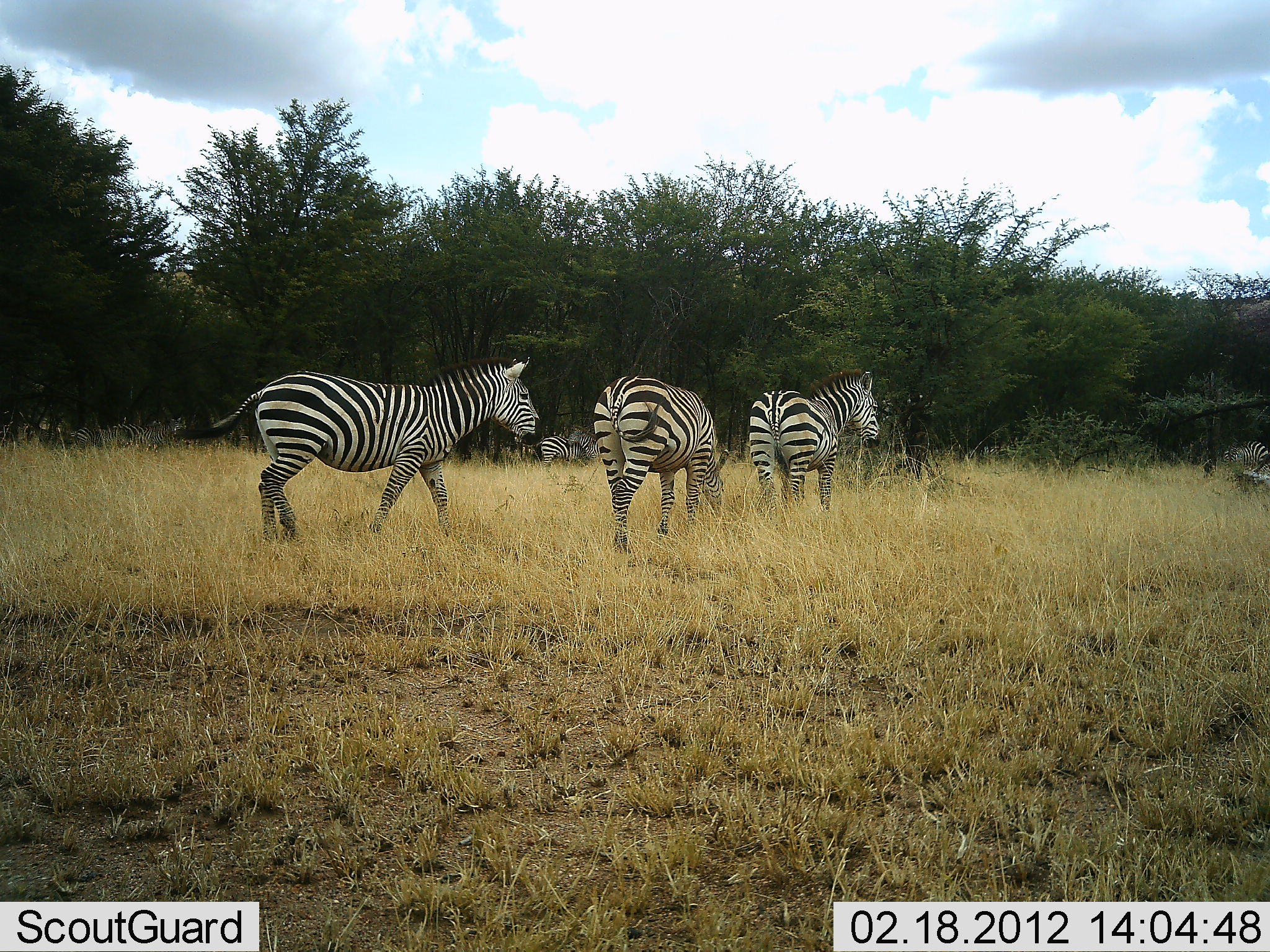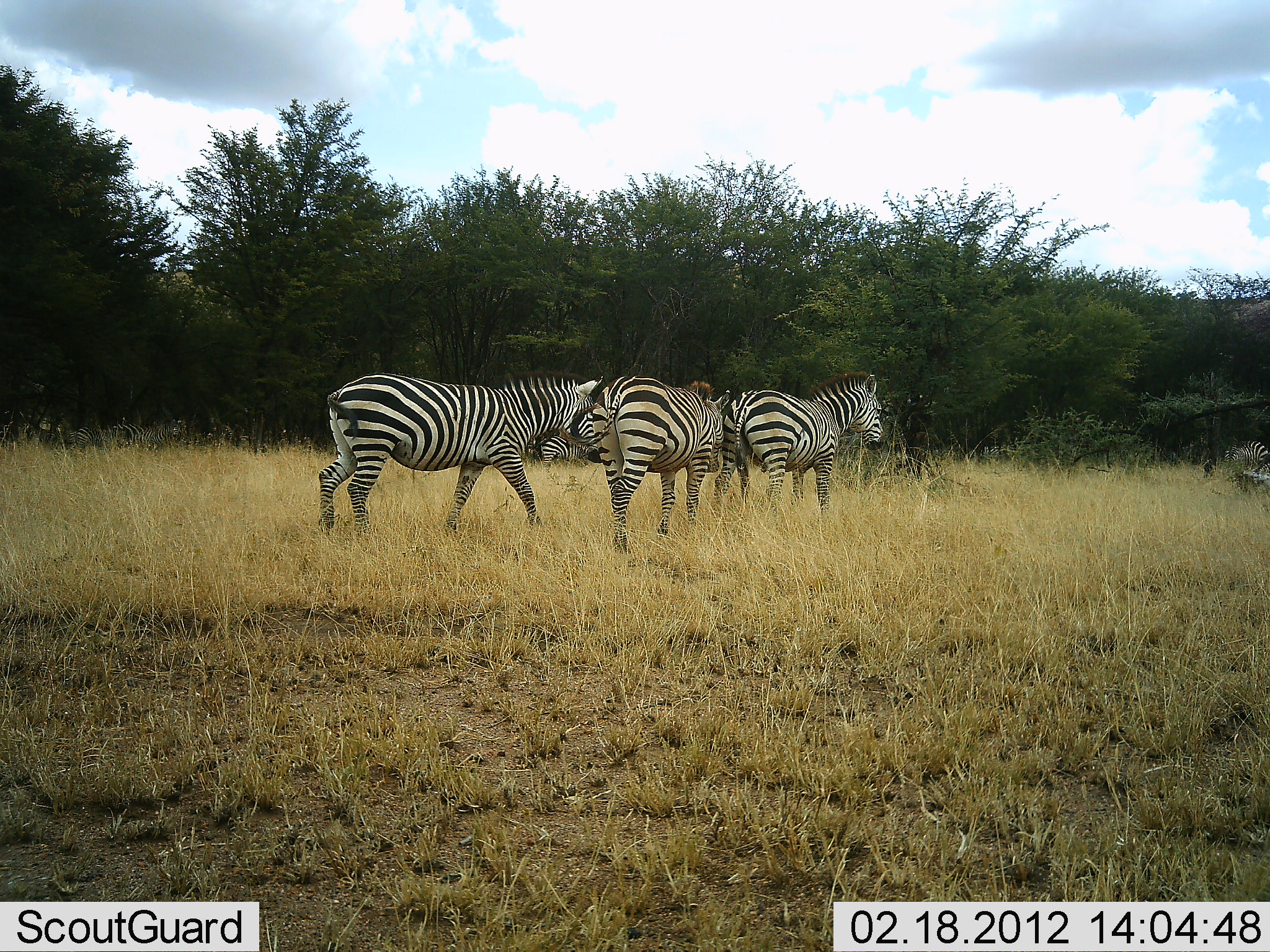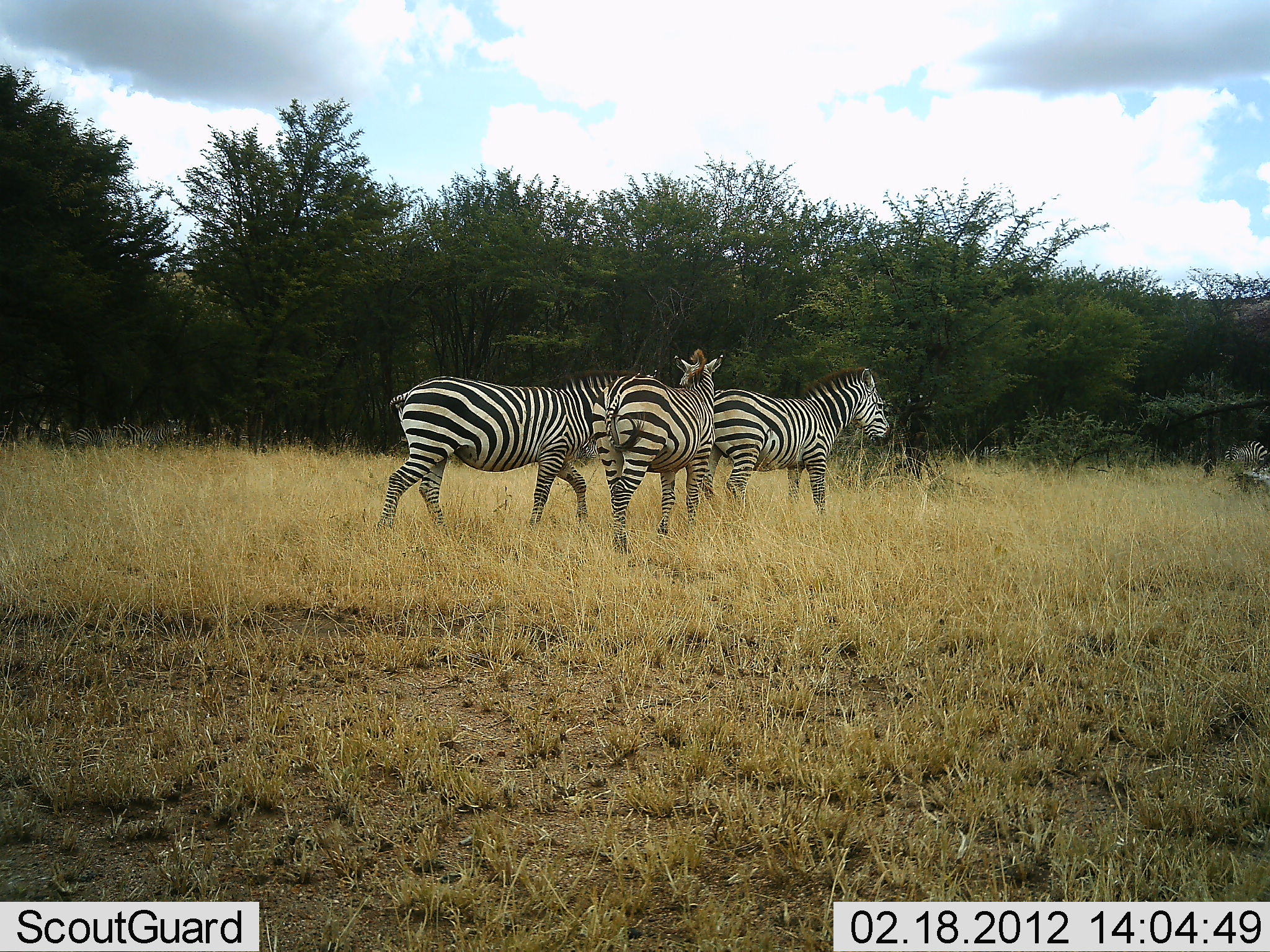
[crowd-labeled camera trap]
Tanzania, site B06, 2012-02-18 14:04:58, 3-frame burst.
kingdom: Animalia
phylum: Chordata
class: Mammalia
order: Perissodactyla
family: Equidae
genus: Equus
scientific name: Equus quagga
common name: plains zebra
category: zebra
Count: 5.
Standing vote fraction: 64%.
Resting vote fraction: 5%.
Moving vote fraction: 86%.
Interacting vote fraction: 14%.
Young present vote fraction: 0%.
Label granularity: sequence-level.